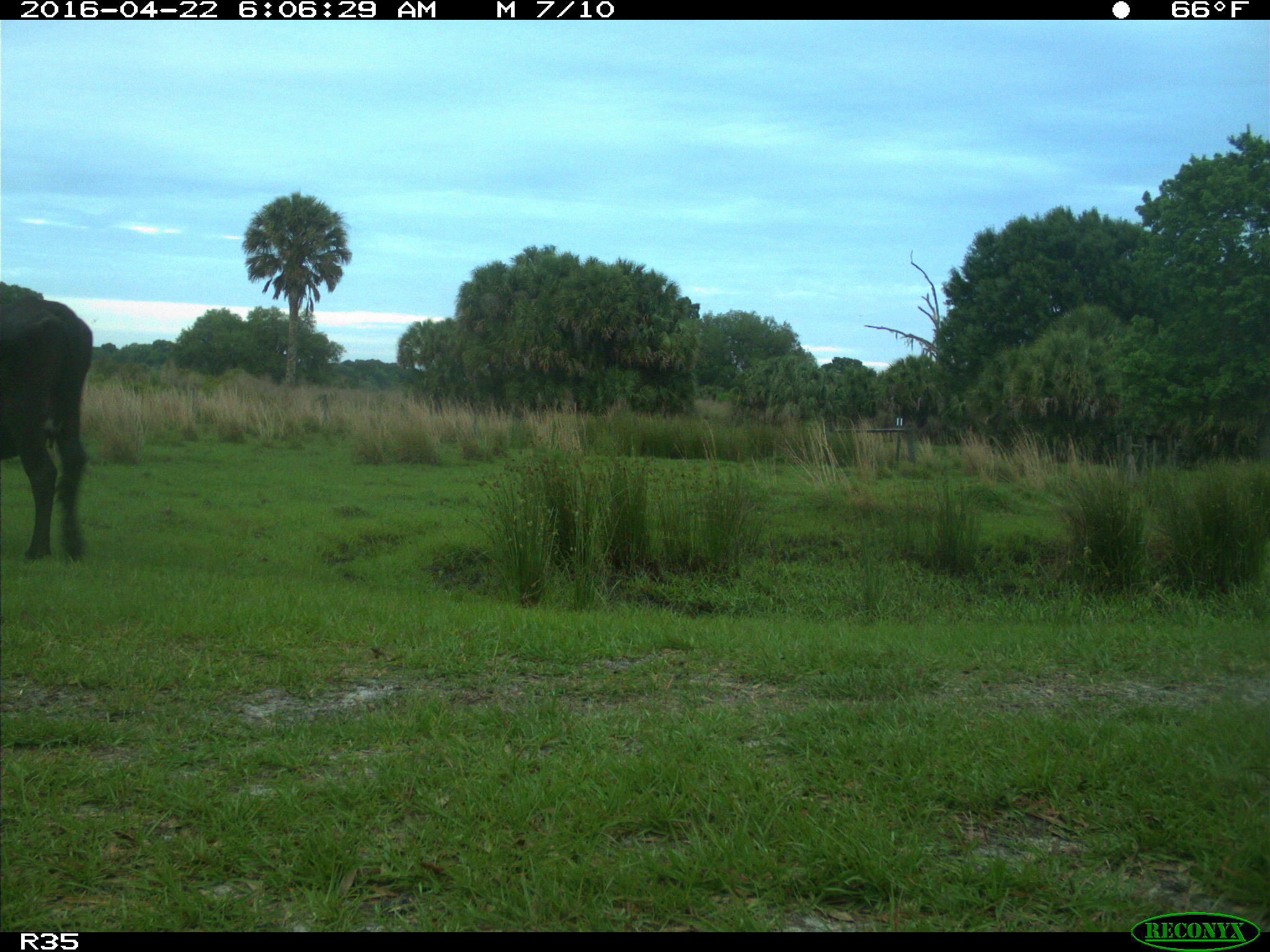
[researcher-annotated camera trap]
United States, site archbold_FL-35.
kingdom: Animalia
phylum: Chordata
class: Mammalia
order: Artiodactyla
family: Bovidae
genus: Bos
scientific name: Bos taurus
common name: domestic cow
Bos taurus (domestic cow).